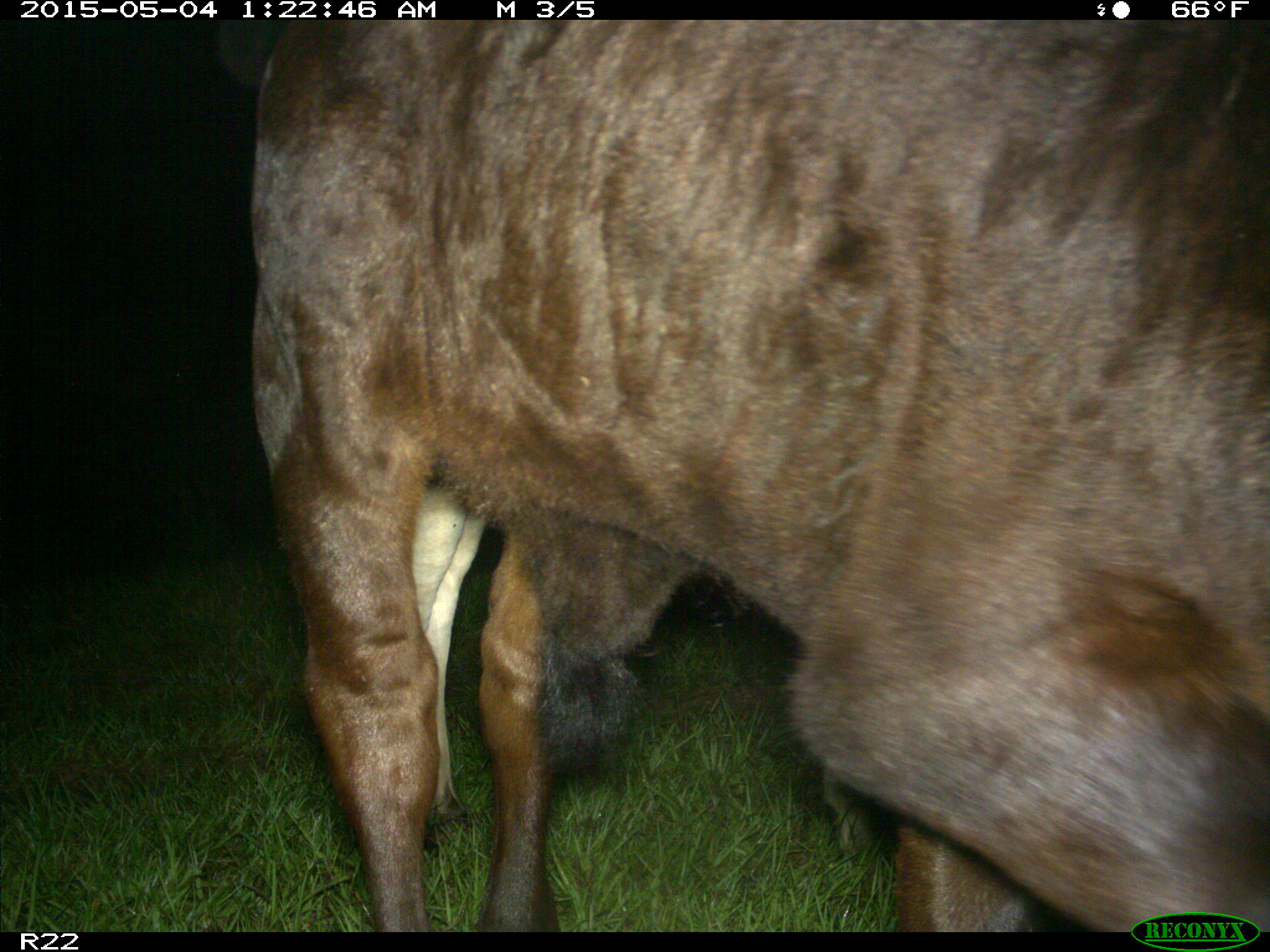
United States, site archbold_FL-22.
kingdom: Animalia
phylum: Chordata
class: Mammalia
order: Artiodactyla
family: Bovidae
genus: Bos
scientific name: Bos taurus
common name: domestic cow